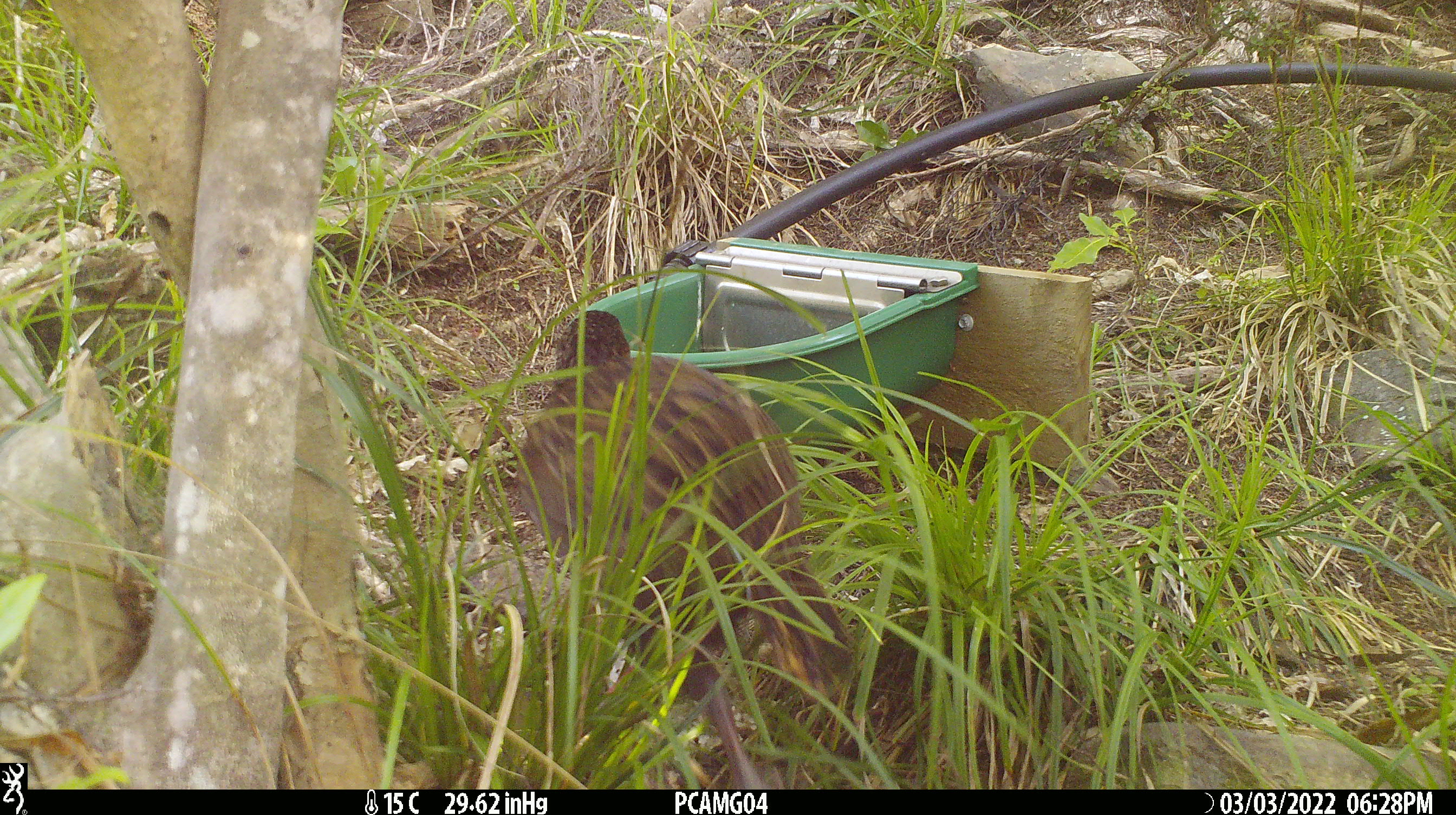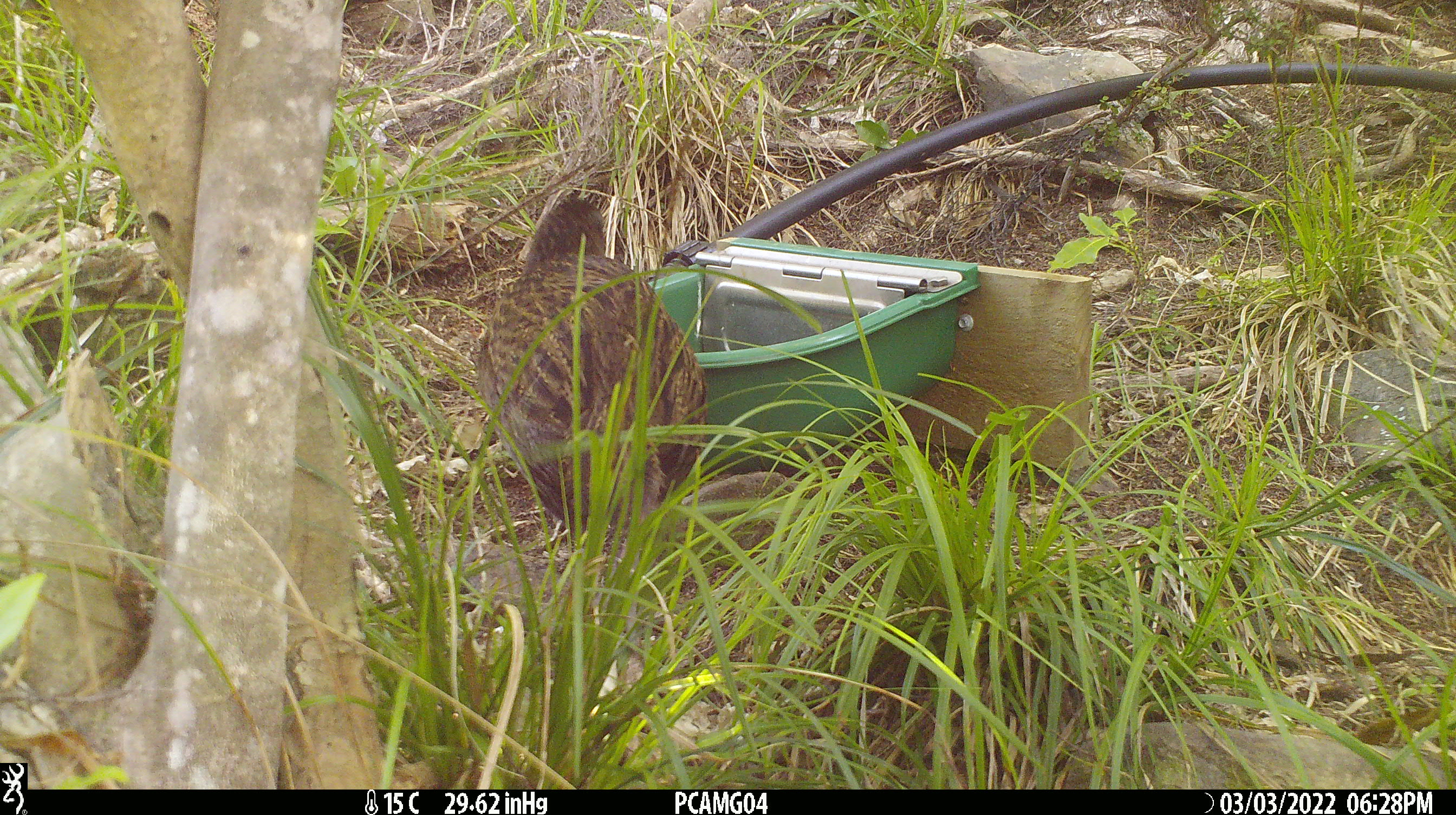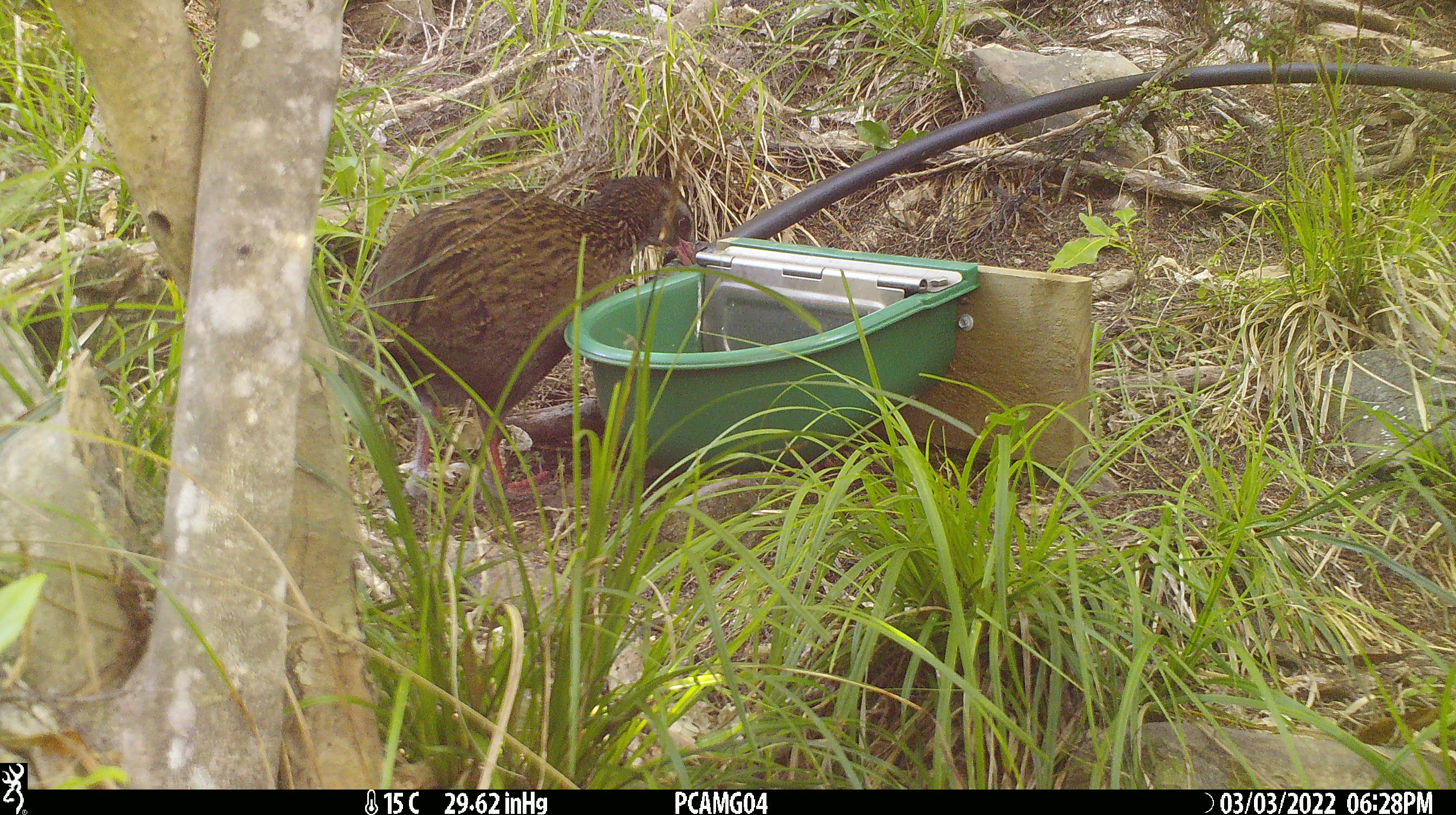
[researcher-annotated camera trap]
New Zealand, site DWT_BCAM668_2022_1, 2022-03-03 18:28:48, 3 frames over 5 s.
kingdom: Animalia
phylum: Chordata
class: Aves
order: Gruiformes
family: Rallidae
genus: Gallirallus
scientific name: Gallirallus australis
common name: weka